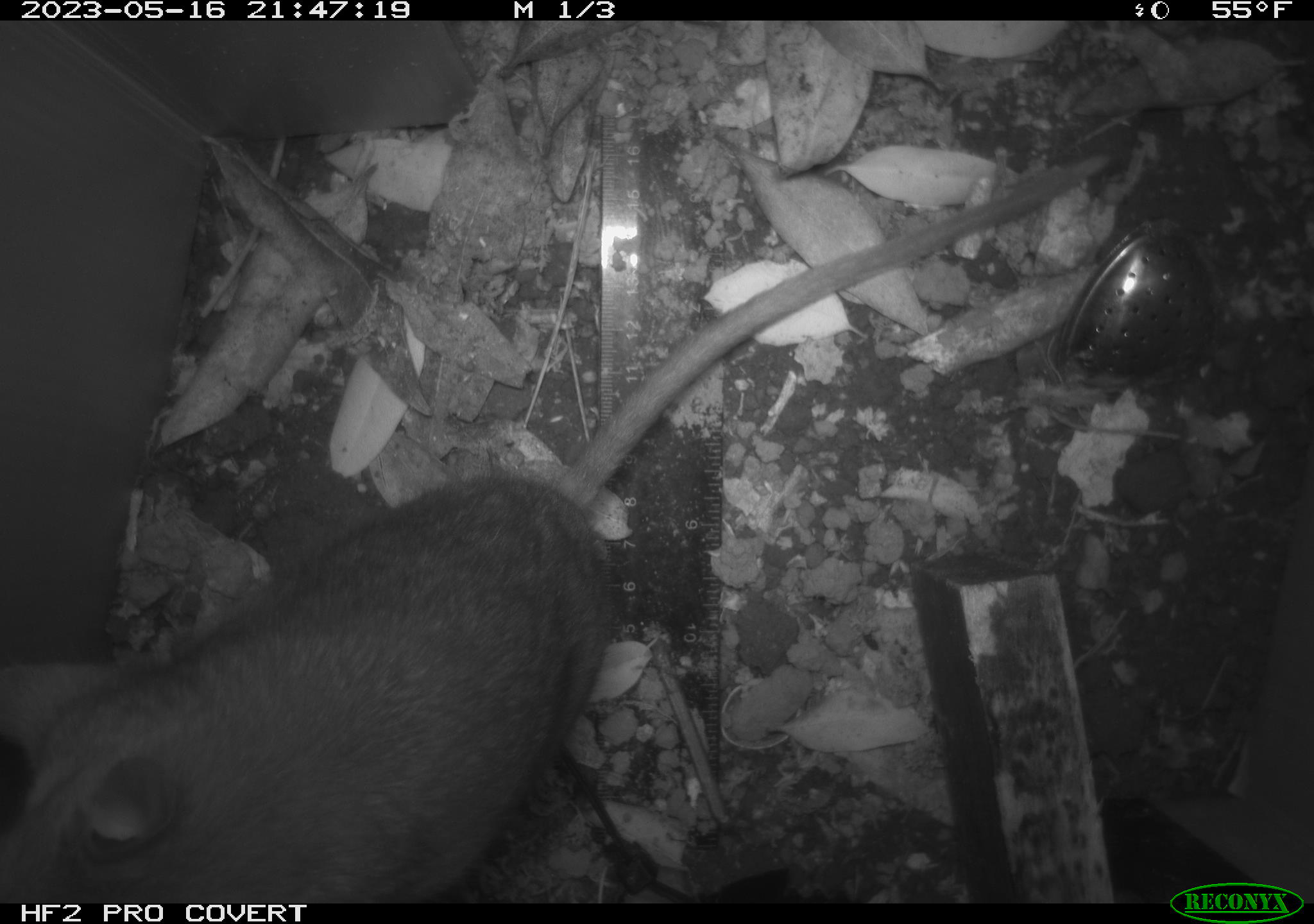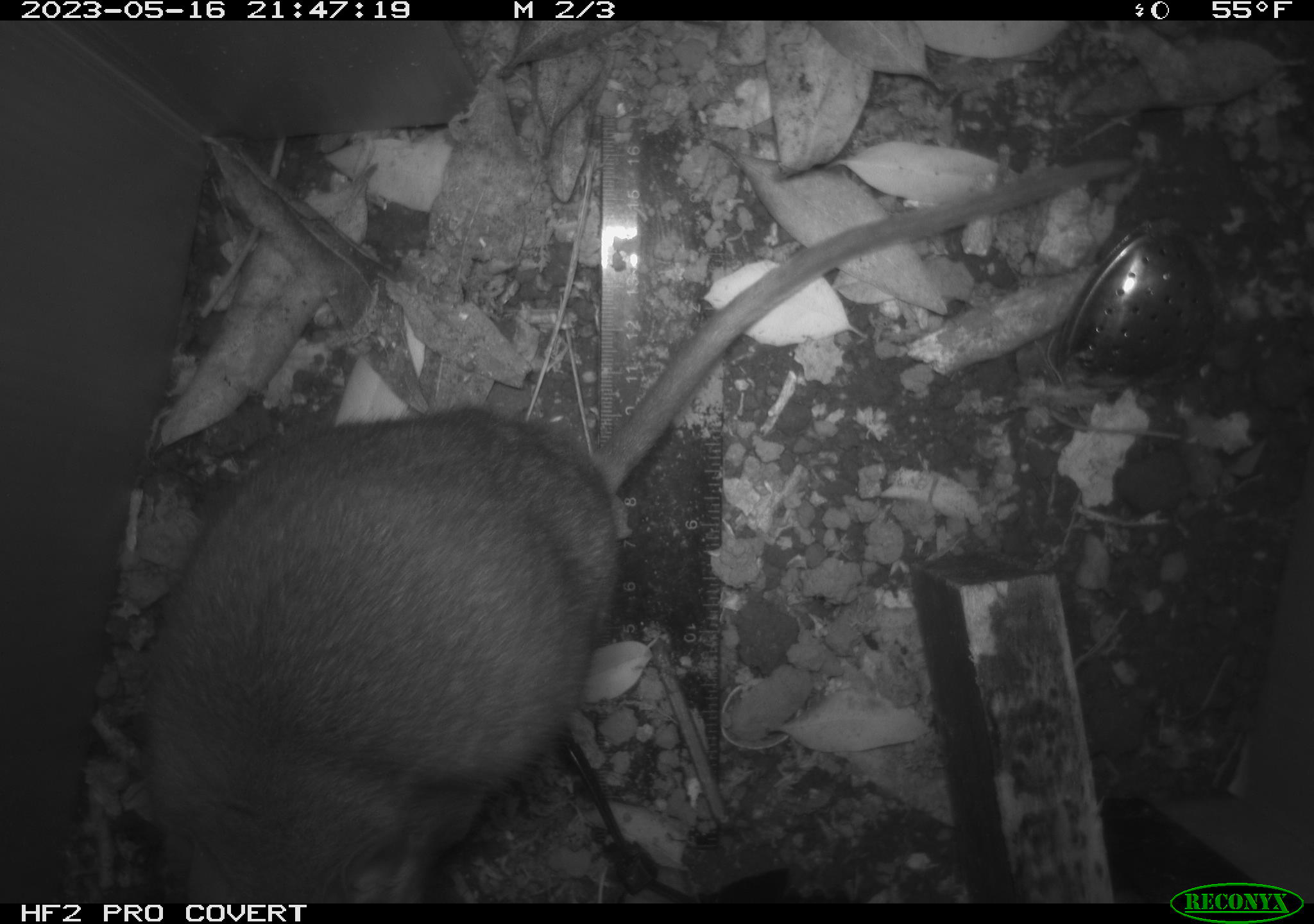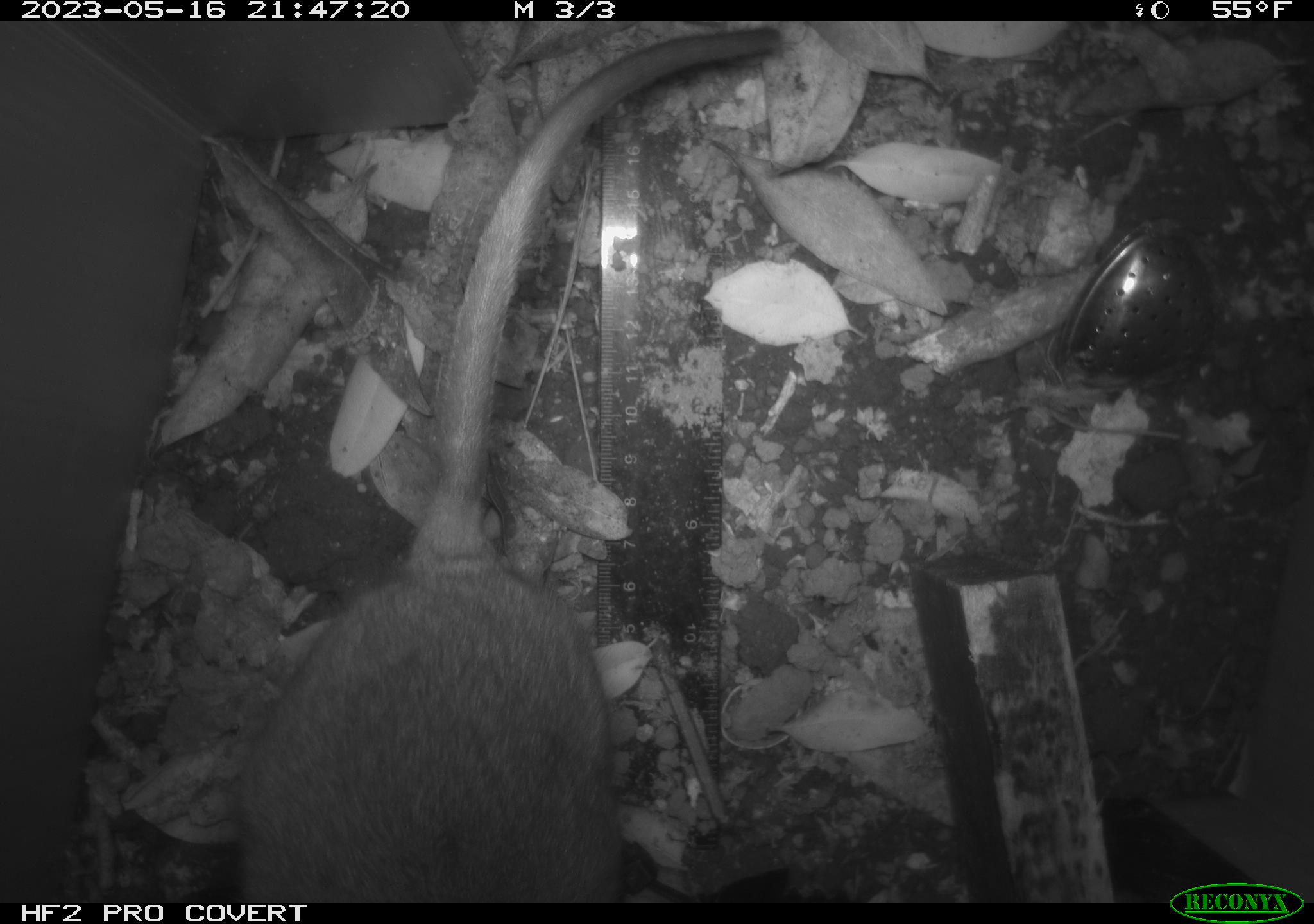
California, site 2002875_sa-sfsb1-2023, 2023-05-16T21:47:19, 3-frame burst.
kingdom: Animalia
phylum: Chordata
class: Mammalia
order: Rodentia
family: Cricetidae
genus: Neotoma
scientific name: Neotoma fuscipes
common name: dusky-footed woodrat